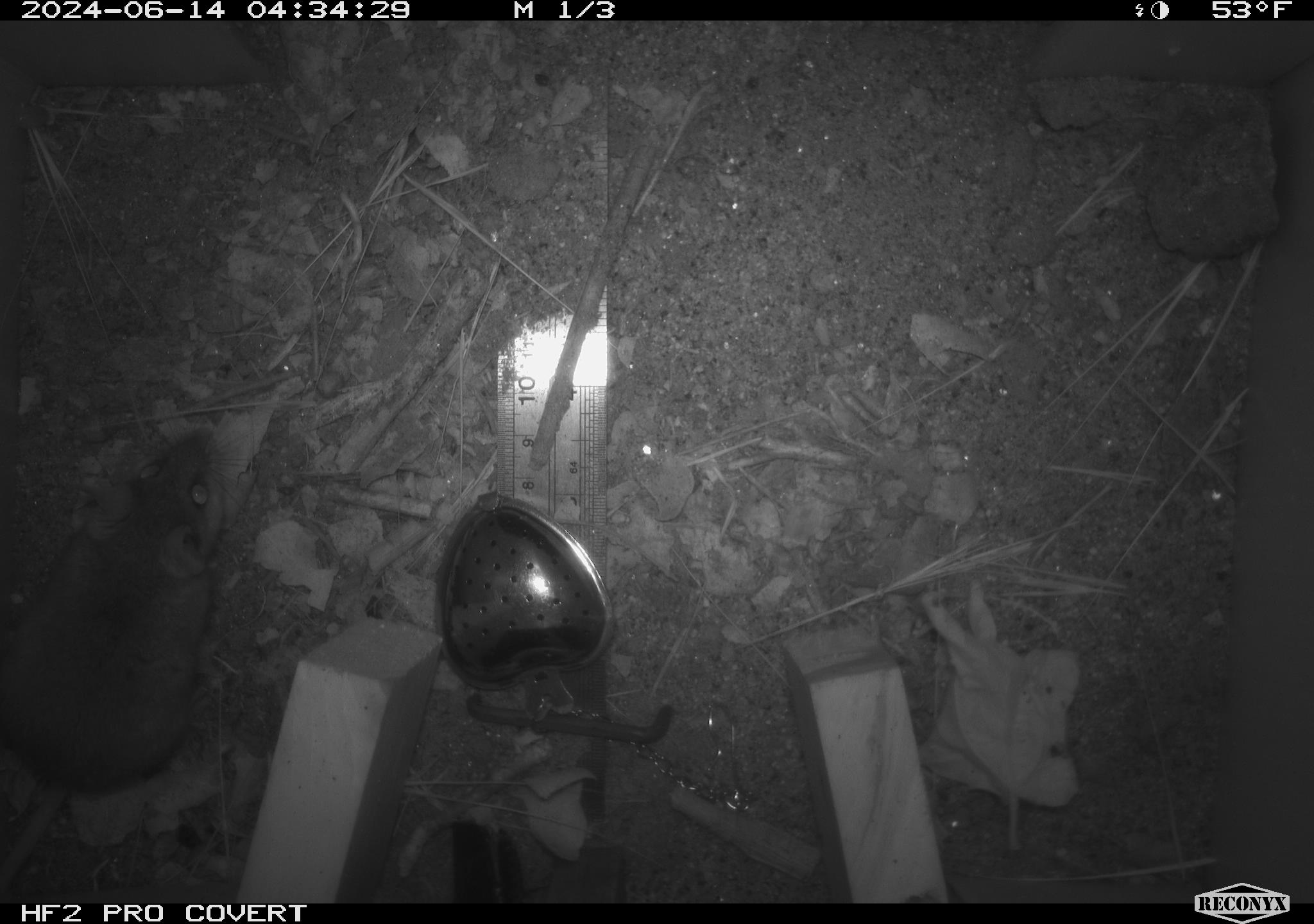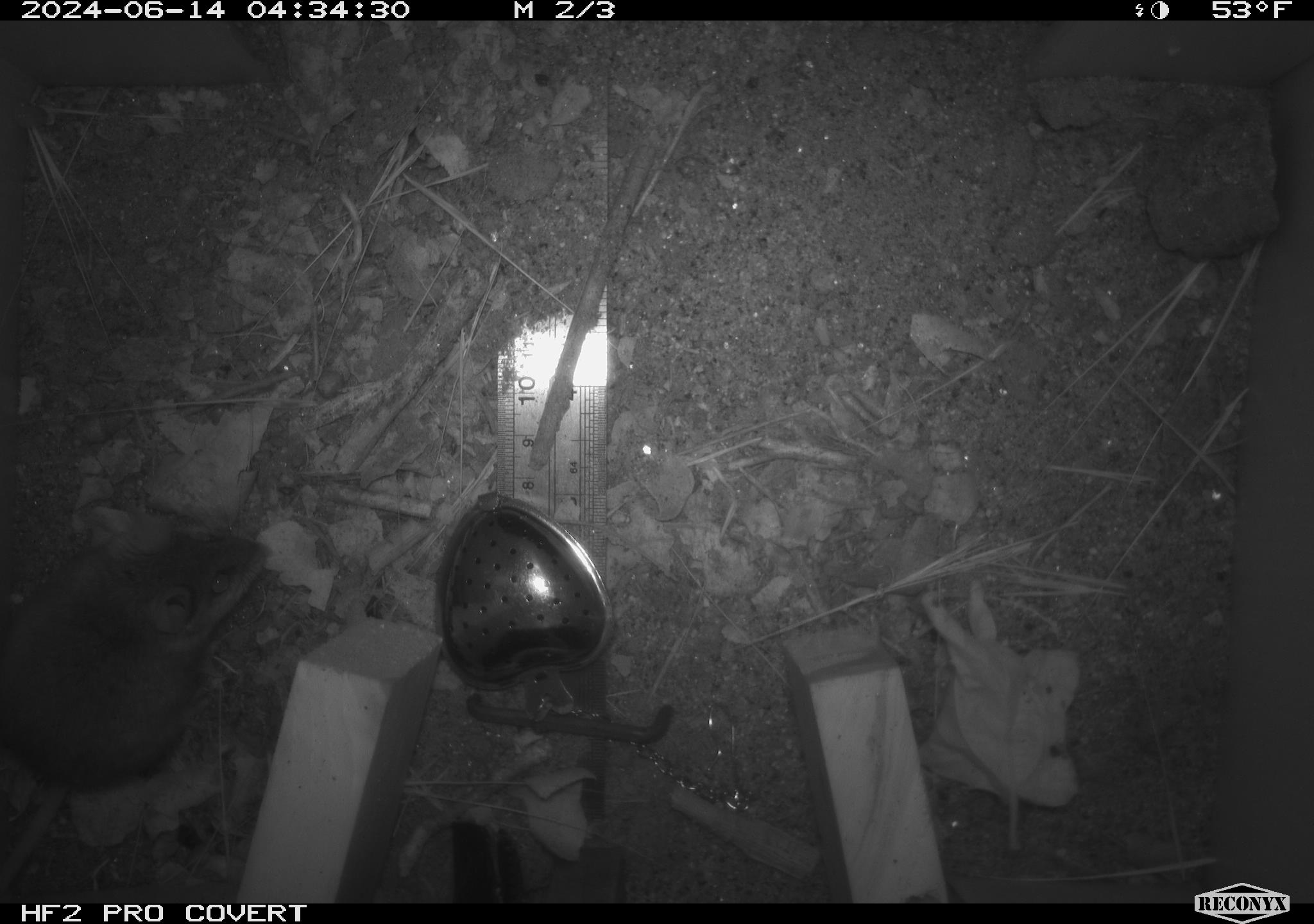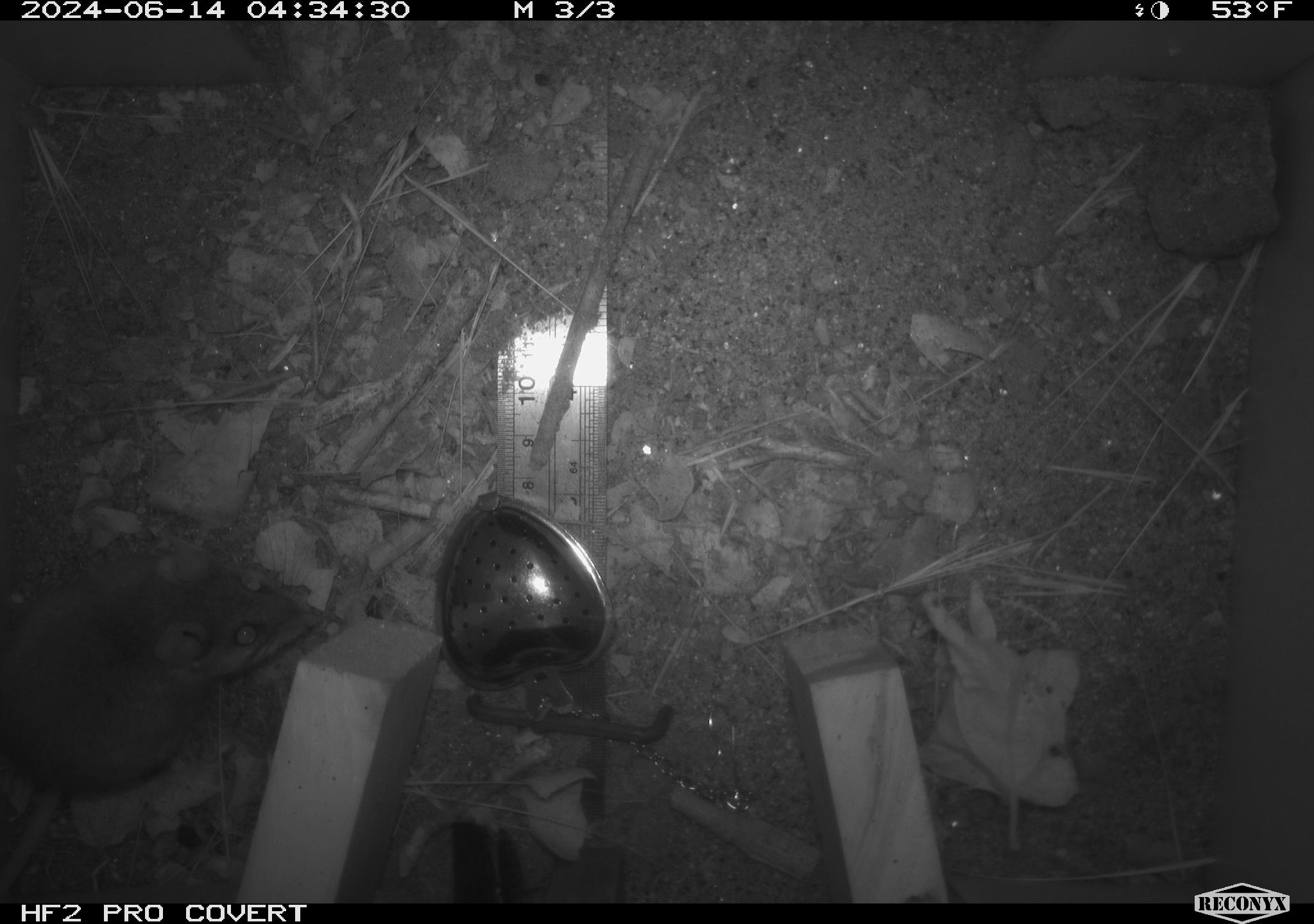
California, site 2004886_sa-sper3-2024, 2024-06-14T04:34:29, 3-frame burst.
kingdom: Animalia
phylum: Chordata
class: Mammalia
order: Rodentia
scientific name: Rodentia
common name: mouse species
Mouse species (Rodentia).